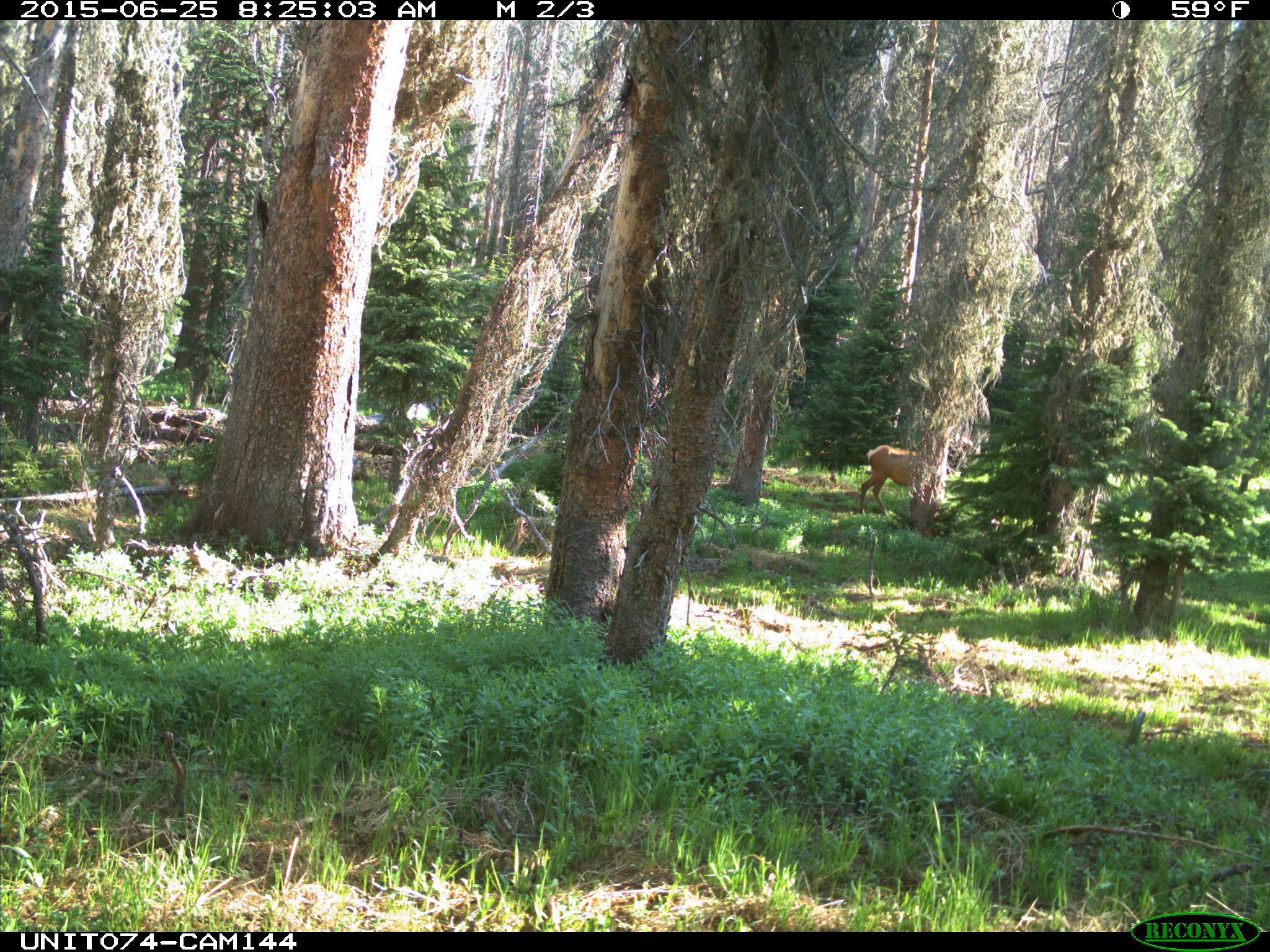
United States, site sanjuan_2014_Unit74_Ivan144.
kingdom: Animalia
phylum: Chordata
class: Mammalia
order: Artiodactyla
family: Cervidae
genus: Cervus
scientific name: Cervus elaphus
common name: red deer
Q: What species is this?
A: Cervus elaphus (red deer).